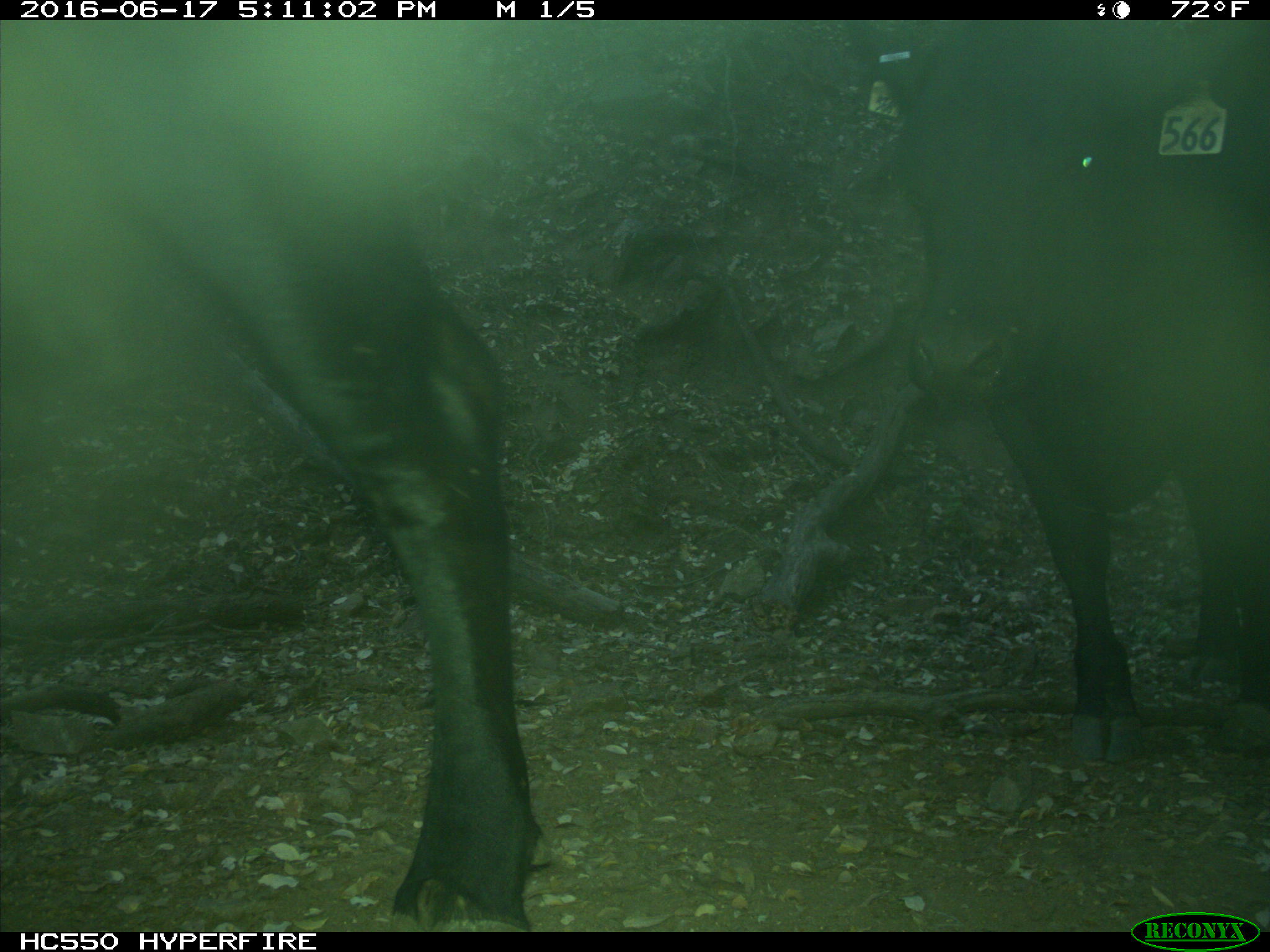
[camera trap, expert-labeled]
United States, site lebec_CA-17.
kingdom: Animalia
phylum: Chordata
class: Mammalia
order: Artiodactyla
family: Bovidae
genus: Bos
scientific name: Bos taurus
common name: domestic cow